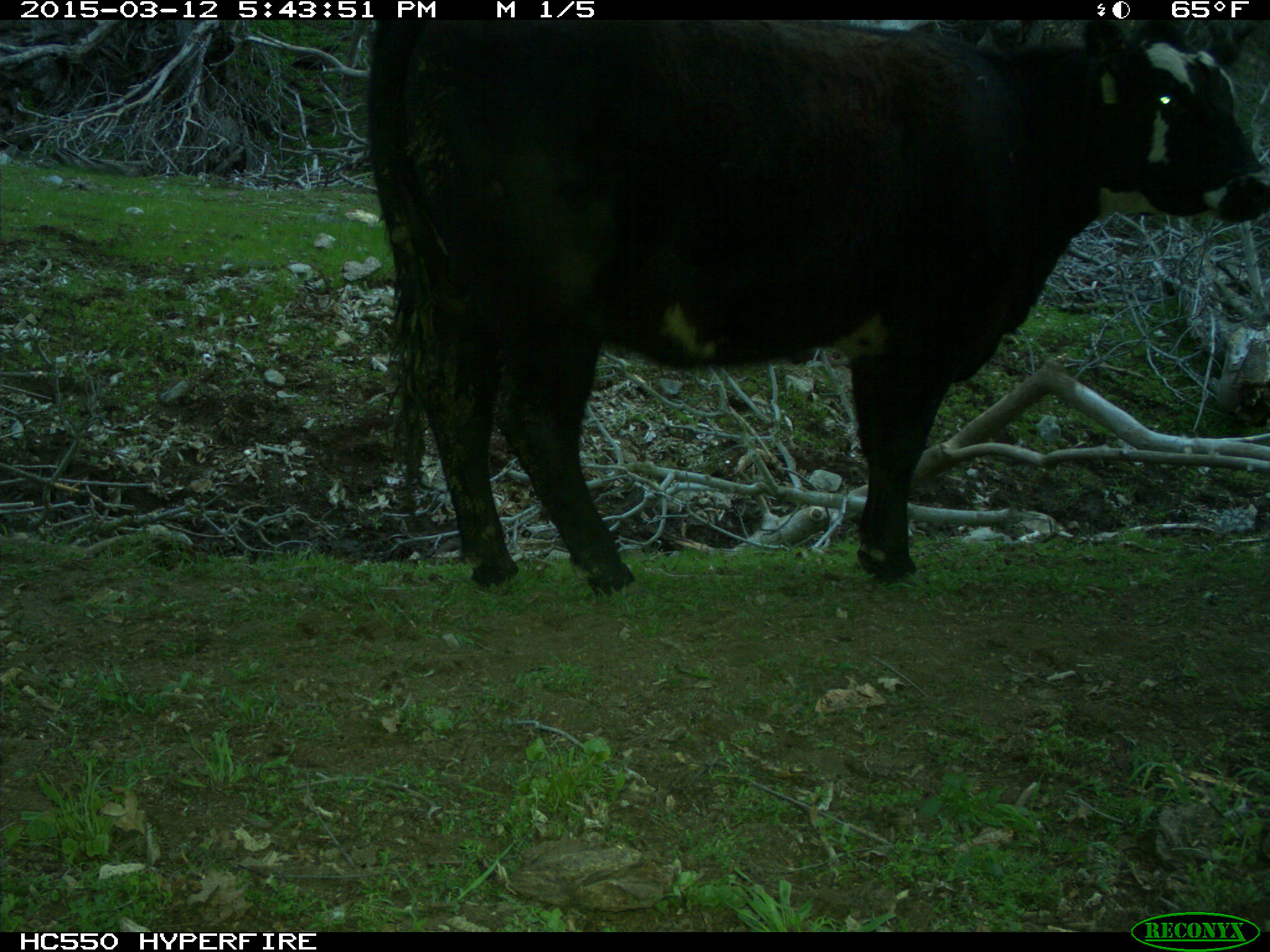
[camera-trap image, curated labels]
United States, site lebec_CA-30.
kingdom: Animalia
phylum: Chordata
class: Mammalia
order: Artiodactyla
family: Bovidae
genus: Bos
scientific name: Bos taurus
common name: domestic cow